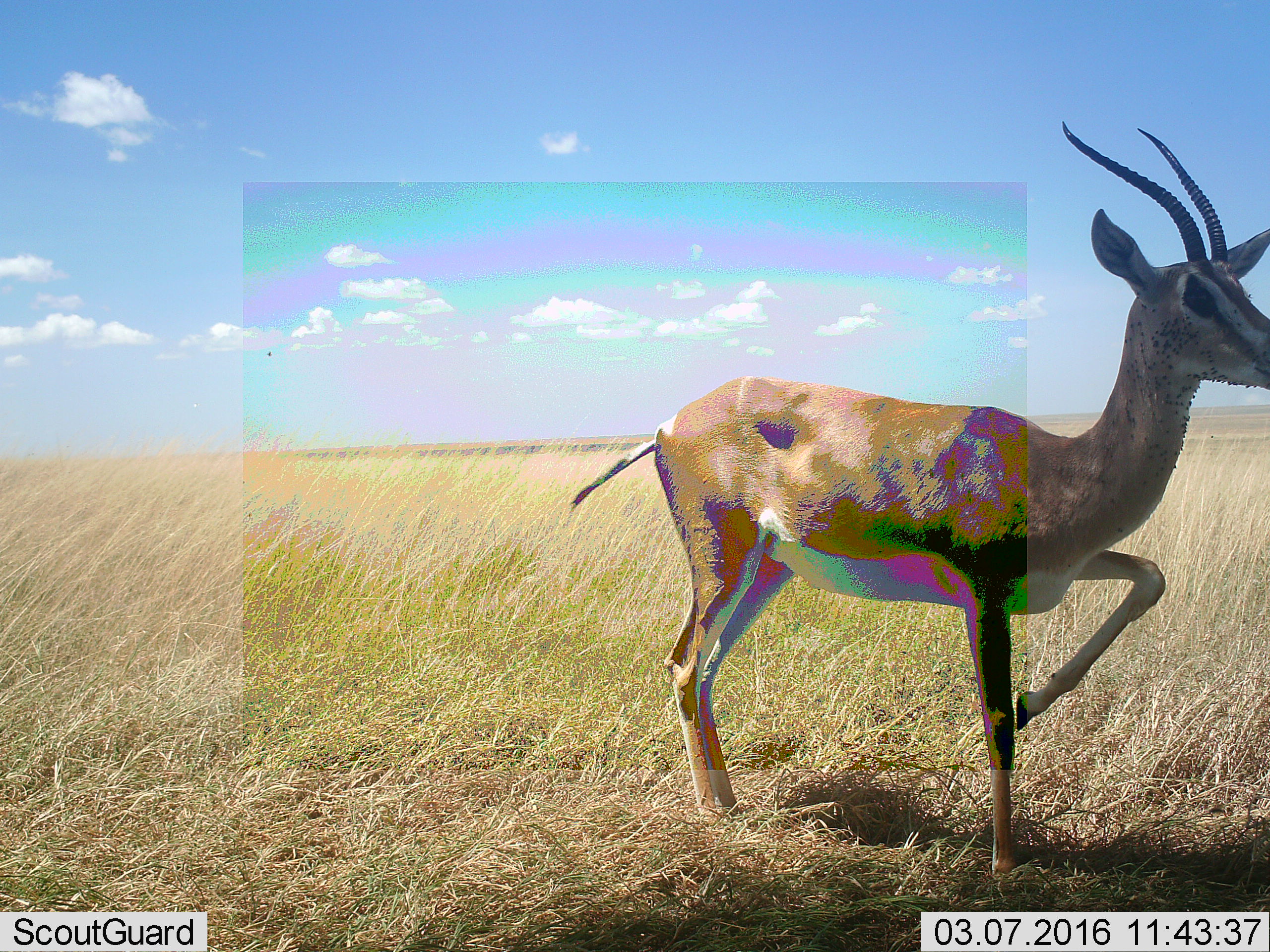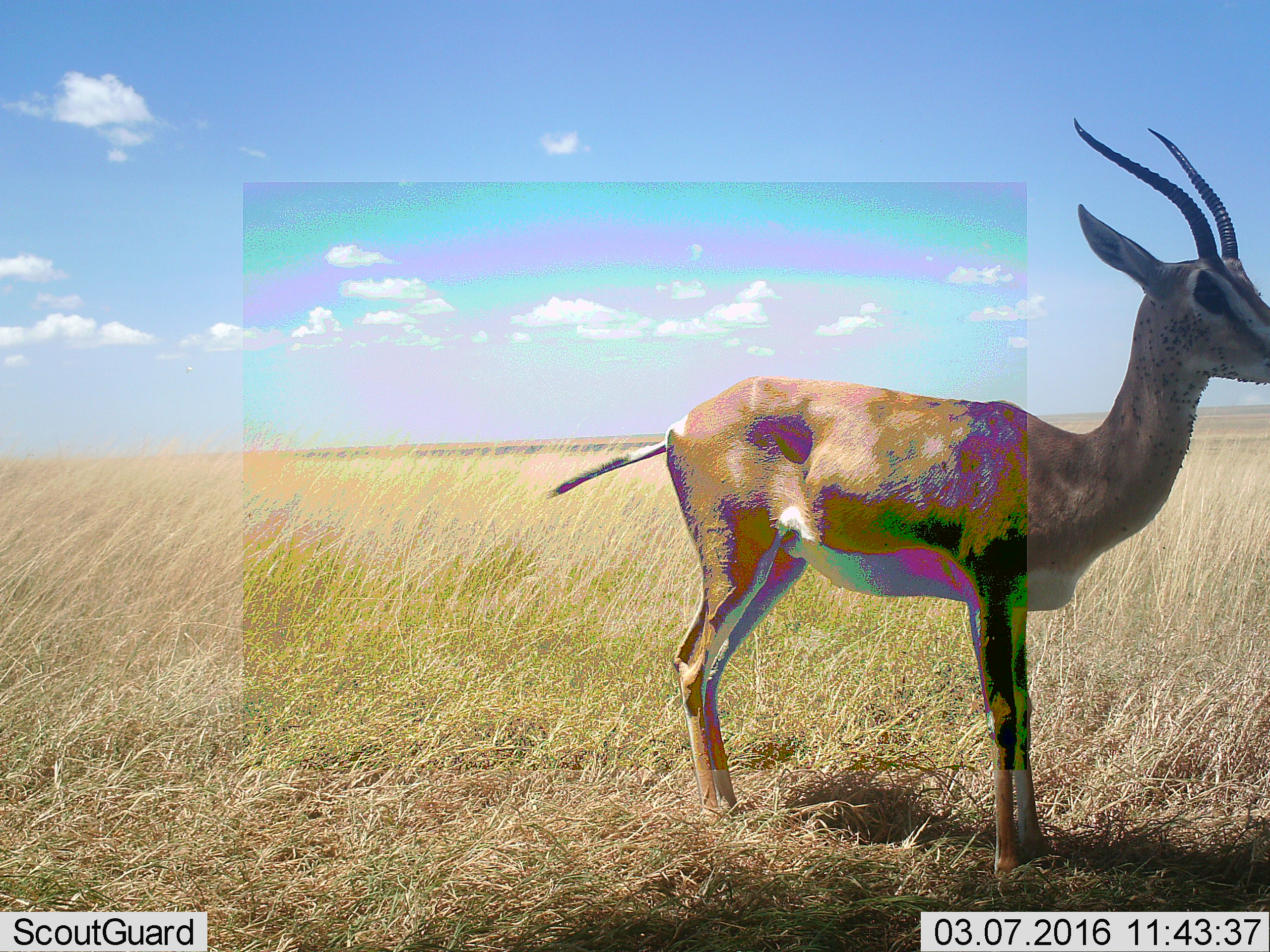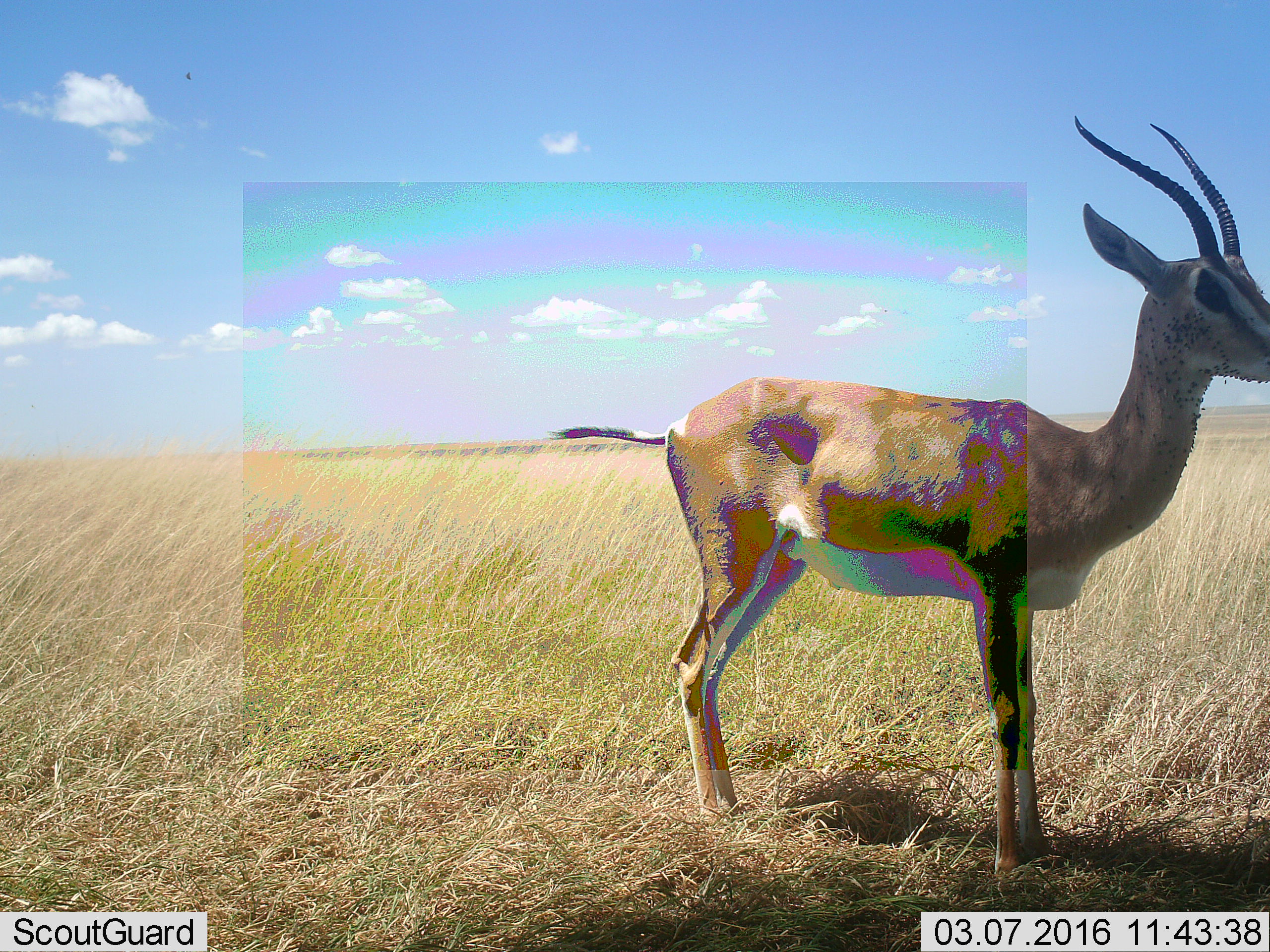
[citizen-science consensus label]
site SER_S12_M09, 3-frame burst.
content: unidentified animal